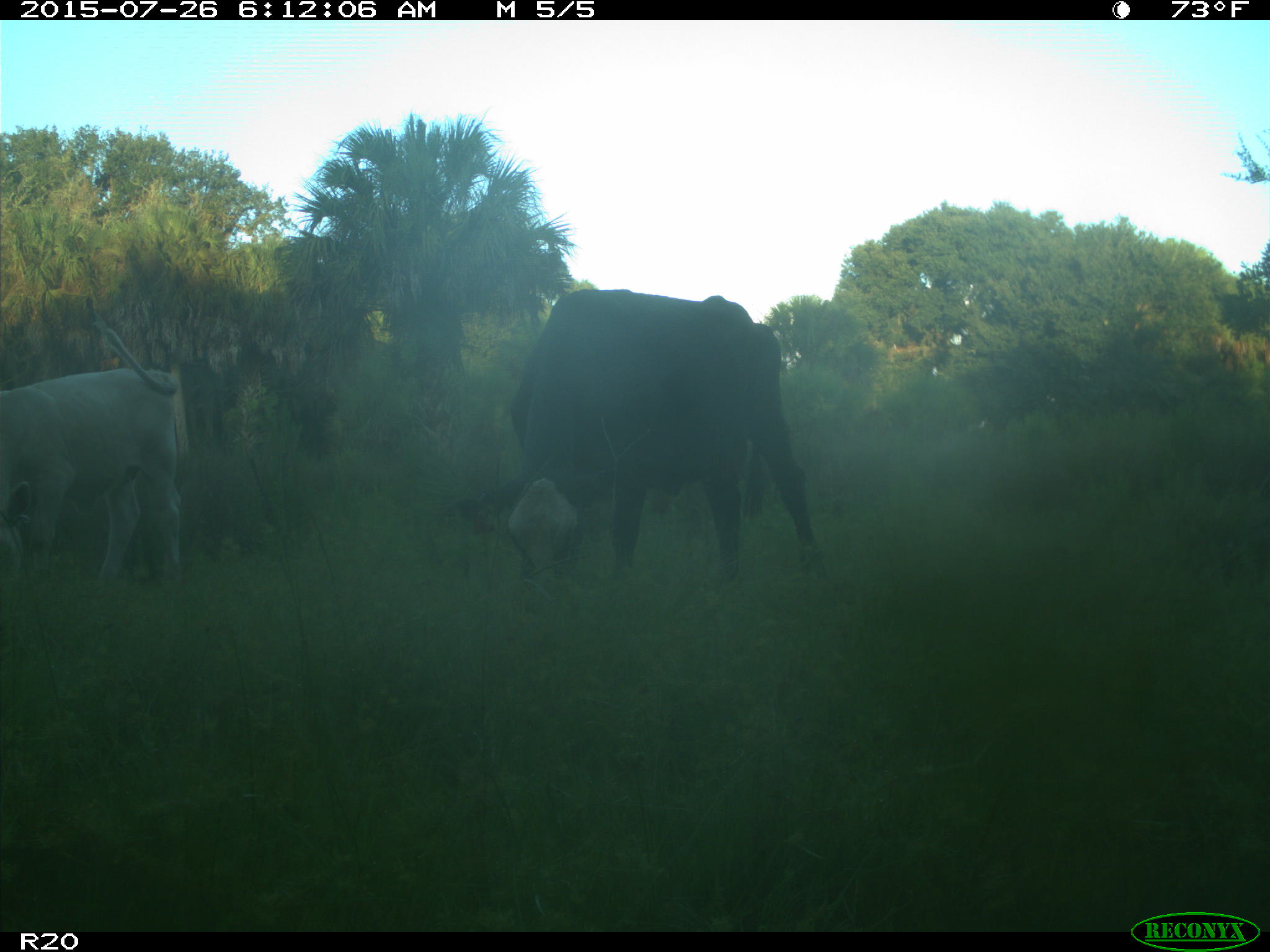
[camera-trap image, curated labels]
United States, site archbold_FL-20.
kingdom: Animalia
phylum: Chordata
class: Mammalia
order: Artiodactyla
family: Bovidae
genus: Bos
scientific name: Bos taurus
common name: domestic cow